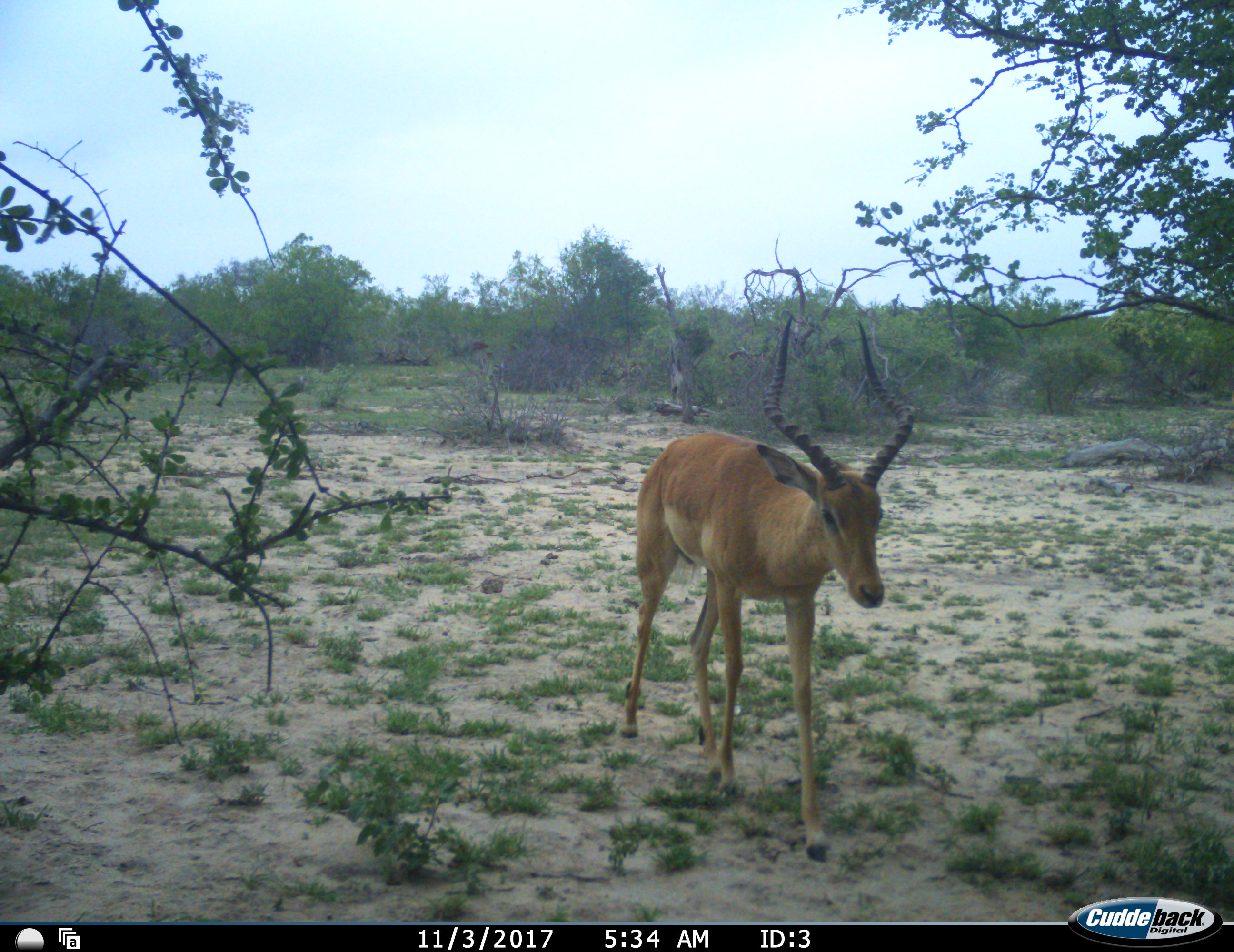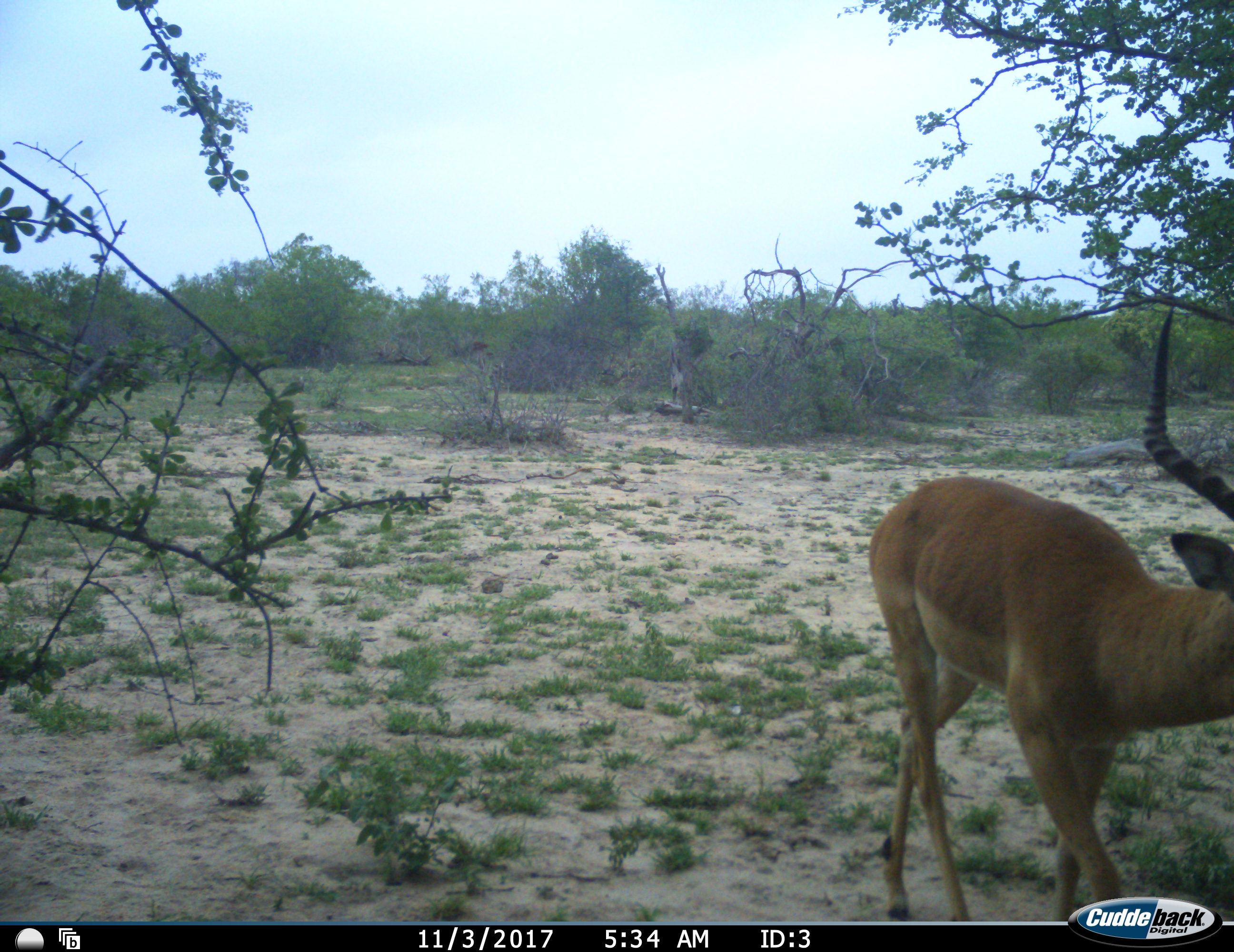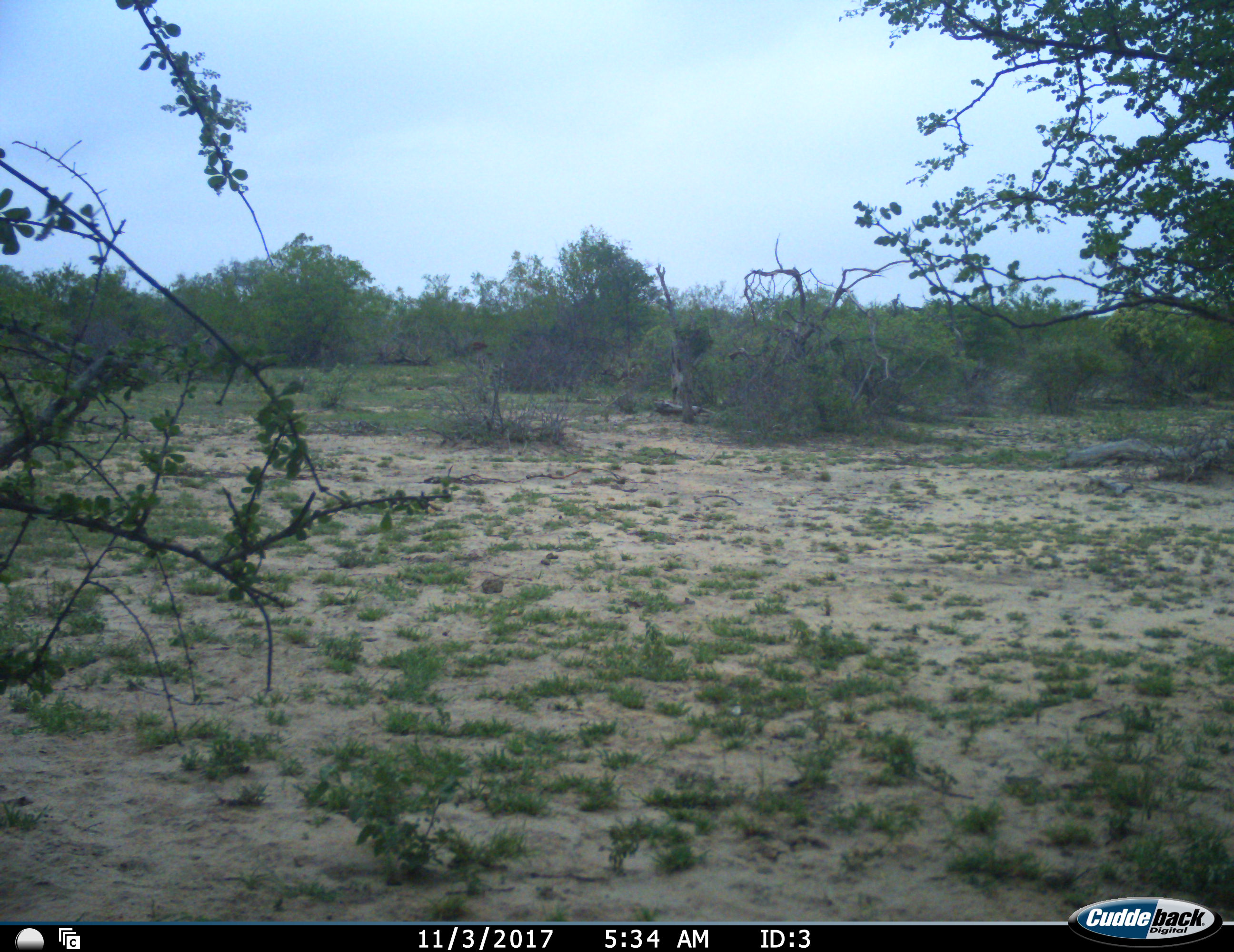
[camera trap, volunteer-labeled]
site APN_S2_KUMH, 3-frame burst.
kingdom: Animalia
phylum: Chordata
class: Mammalia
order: Artiodactyla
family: Bovidae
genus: Aepyceros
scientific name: Aepyceros melampus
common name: impala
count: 1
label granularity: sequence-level